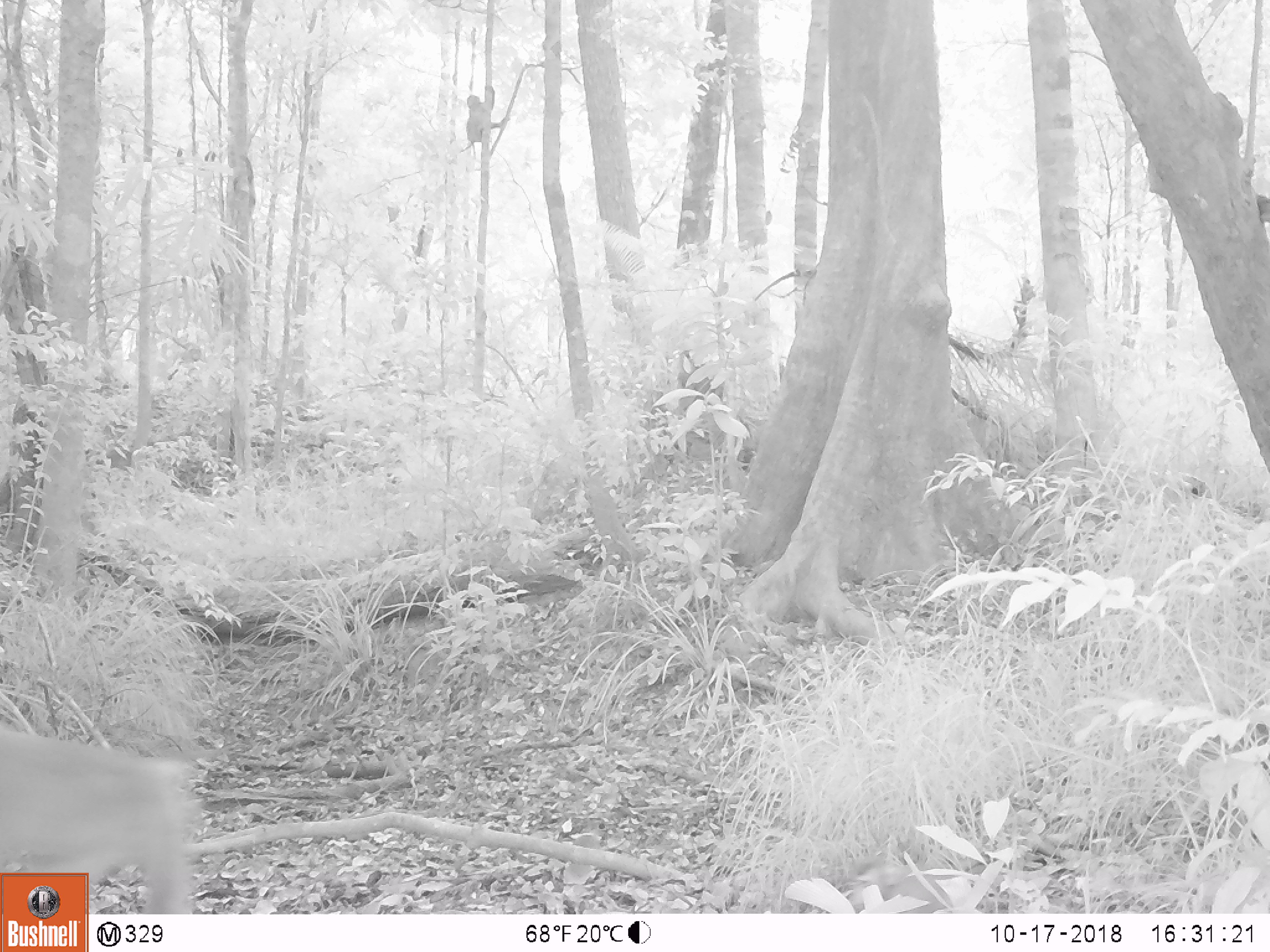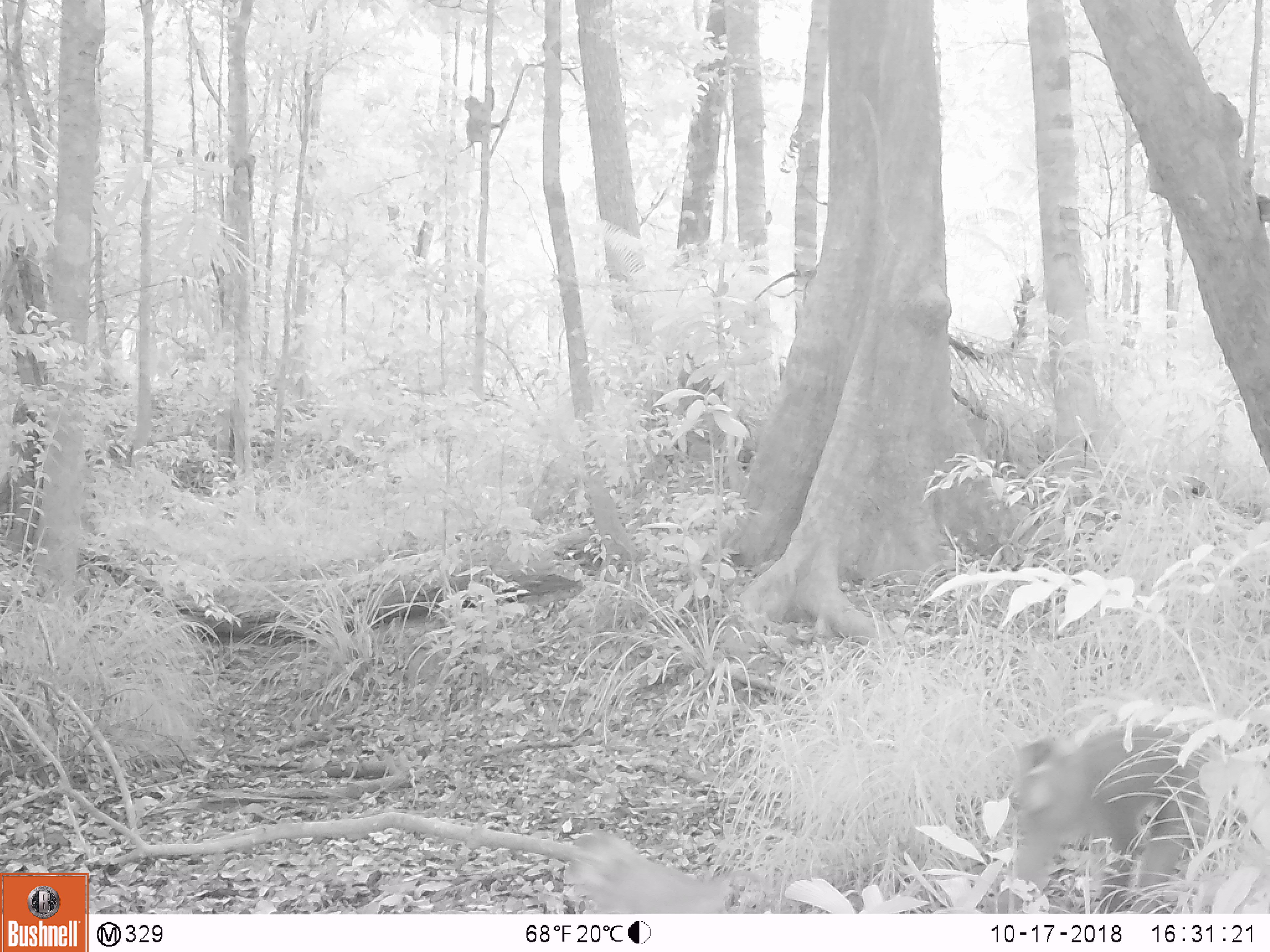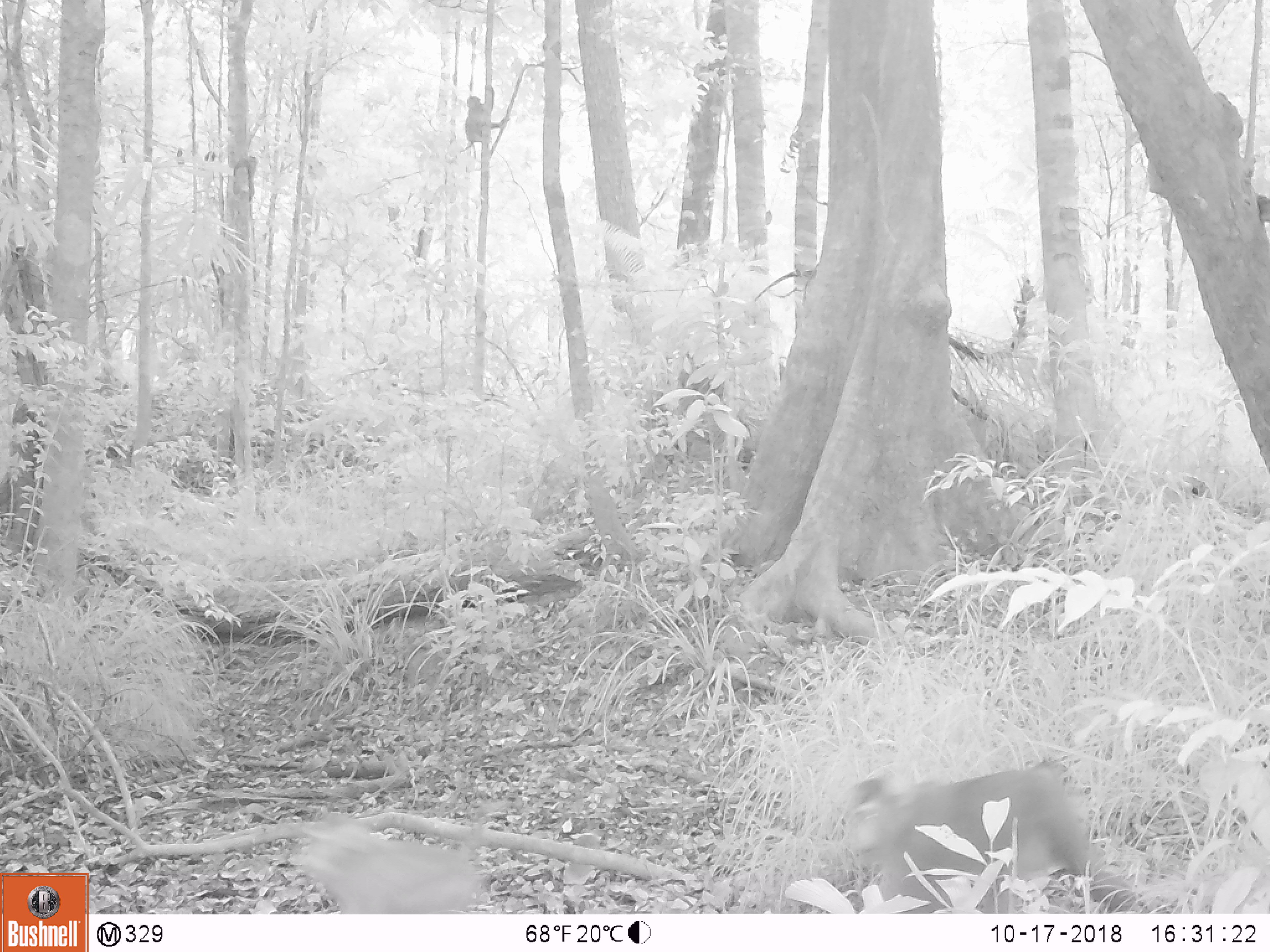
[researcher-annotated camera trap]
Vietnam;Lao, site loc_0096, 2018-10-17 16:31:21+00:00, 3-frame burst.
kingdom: Animalia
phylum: Chordata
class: Mammalia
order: Primates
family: Cercopithecidae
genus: Macaca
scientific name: Macaca nemestrina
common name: pig-tailed macaque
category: pig tailed macaque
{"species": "pig tailed macaque (pig-tailed macaque) (Macaca nemestrina)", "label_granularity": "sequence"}